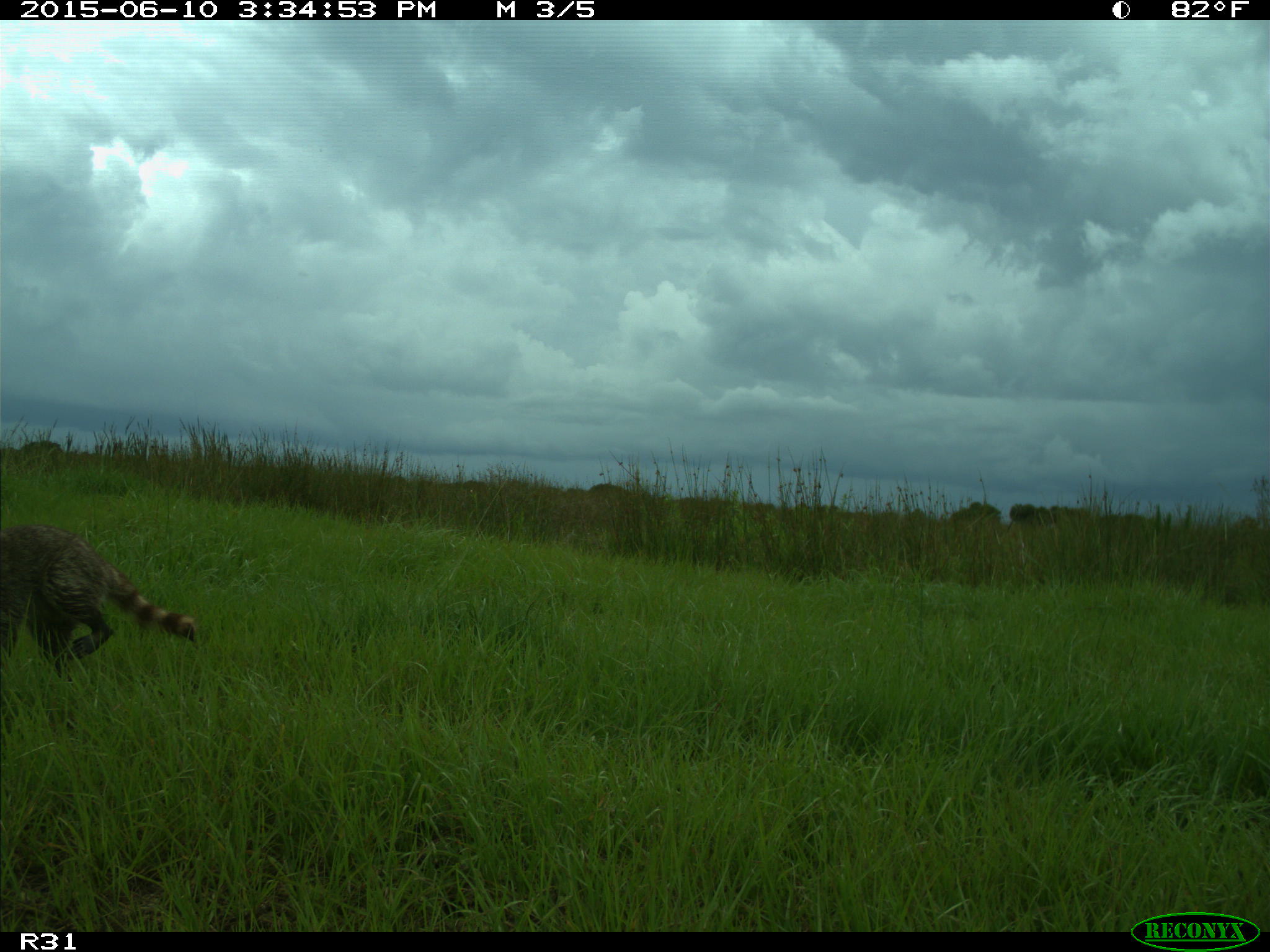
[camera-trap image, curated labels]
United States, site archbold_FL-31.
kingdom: Animalia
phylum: Chordata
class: Mammalia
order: Carnivora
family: Procyonidae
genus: Procyon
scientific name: Procyon lotor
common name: common raccoon